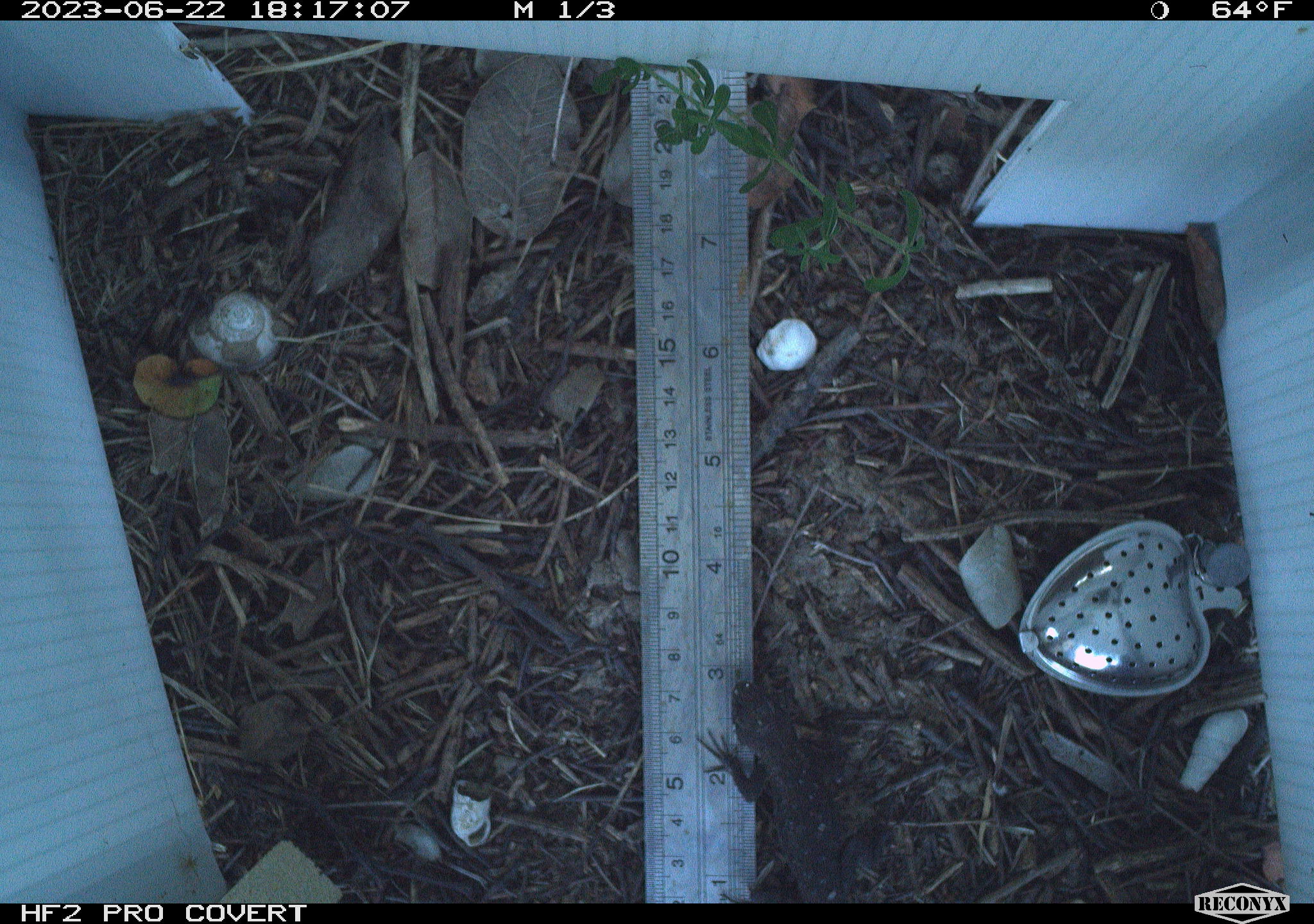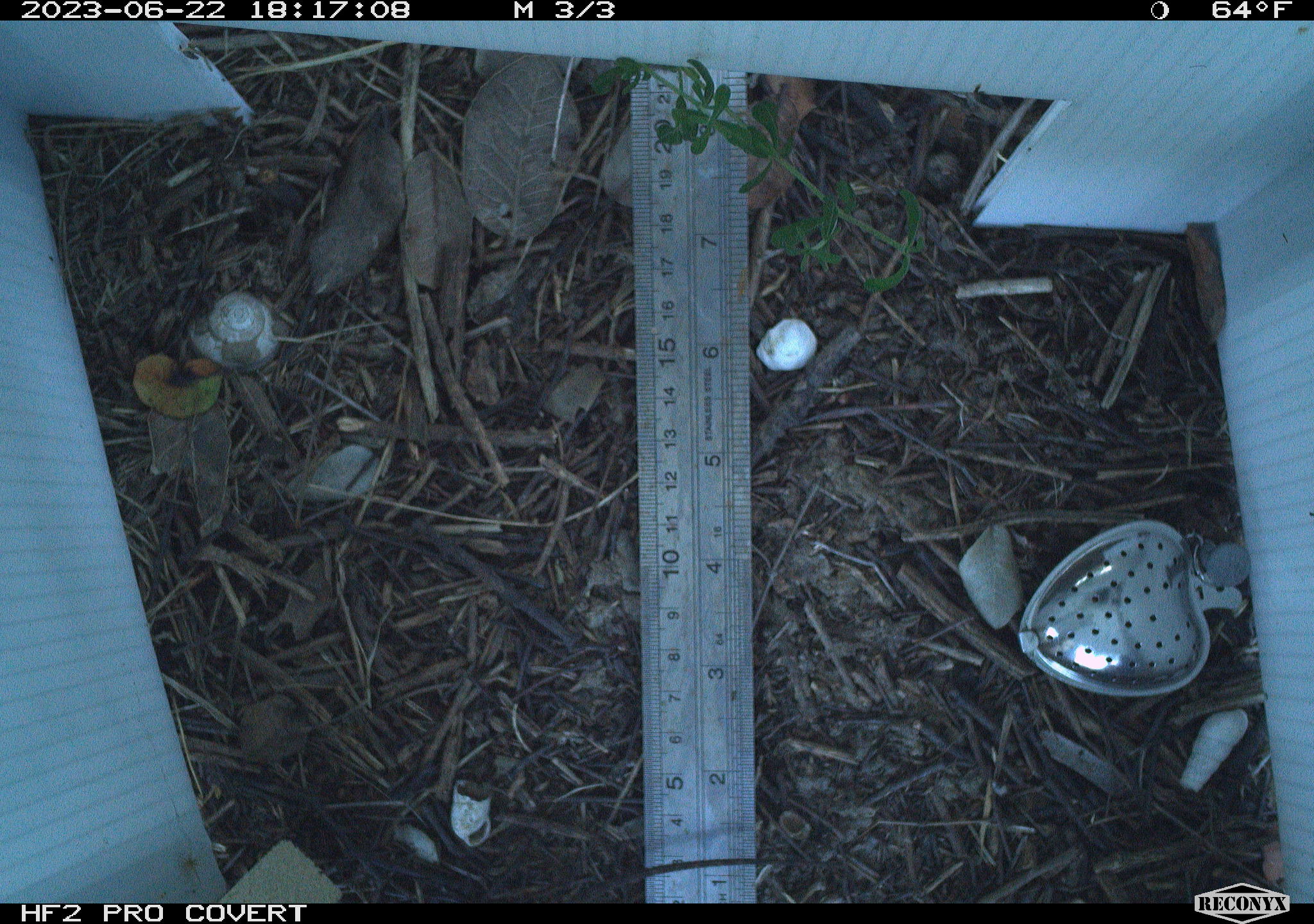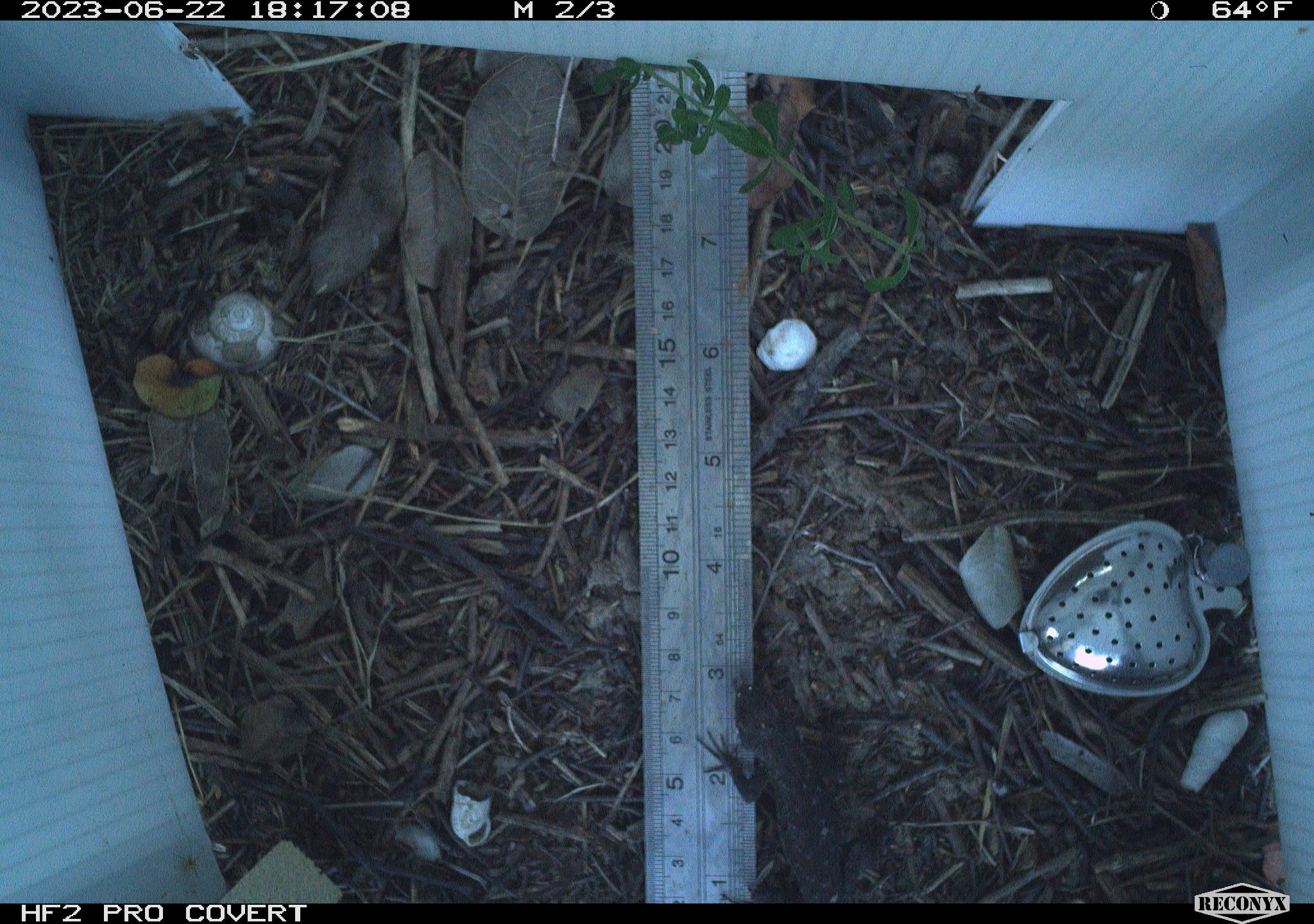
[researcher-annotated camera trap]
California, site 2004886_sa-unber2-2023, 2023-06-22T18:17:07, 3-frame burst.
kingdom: Animalia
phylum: Chordata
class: Reptilia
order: Squamata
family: Phrynosomatidae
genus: Sceloporus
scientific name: Sceloporus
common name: spiny lizards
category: sceloporus species